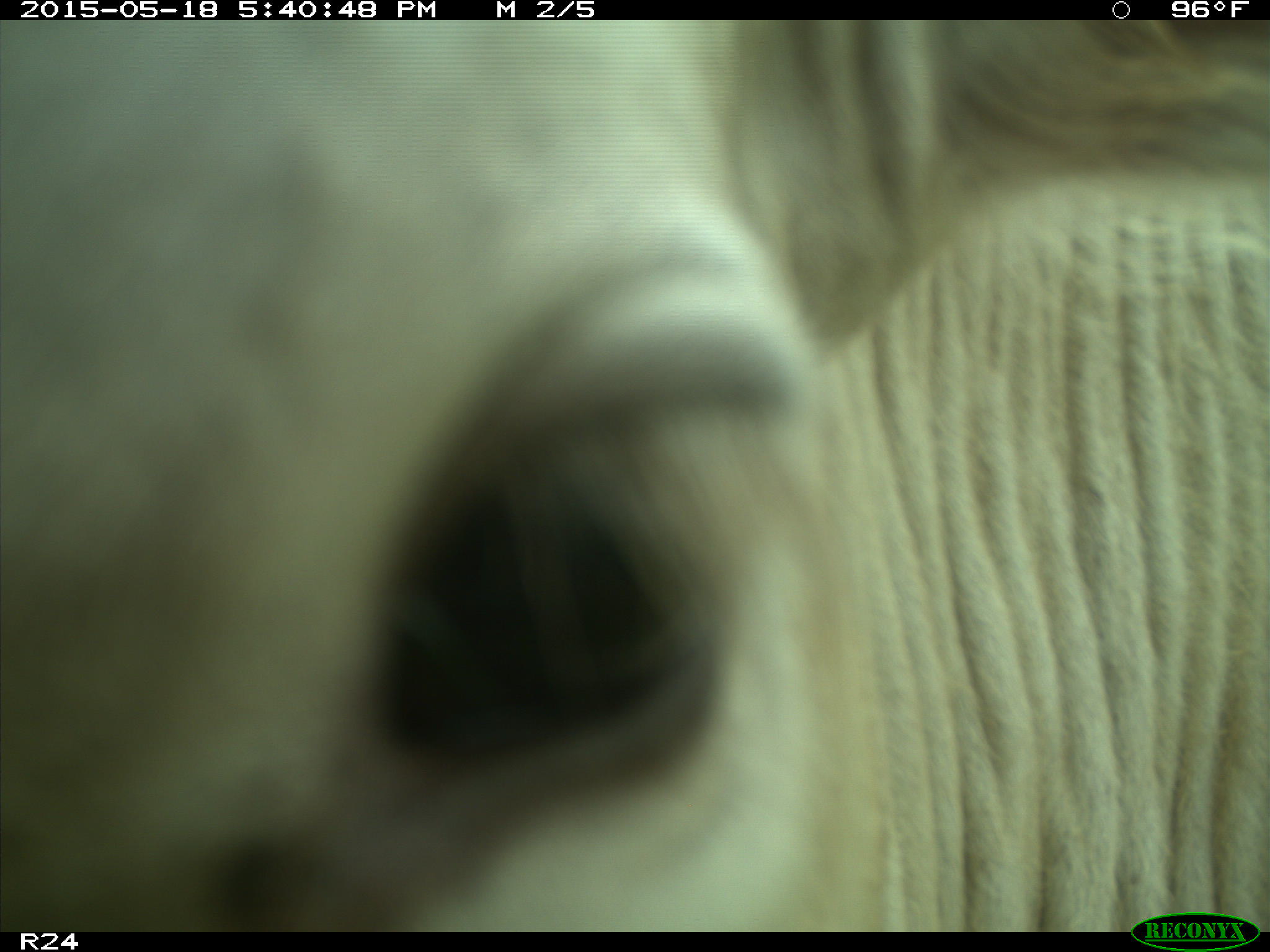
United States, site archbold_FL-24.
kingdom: Animalia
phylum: Chordata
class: Mammalia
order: Artiodactyla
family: Bovidae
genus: Bos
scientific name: Bos taurus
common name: domestic cow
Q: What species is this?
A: Bos taurus (domestic cow).